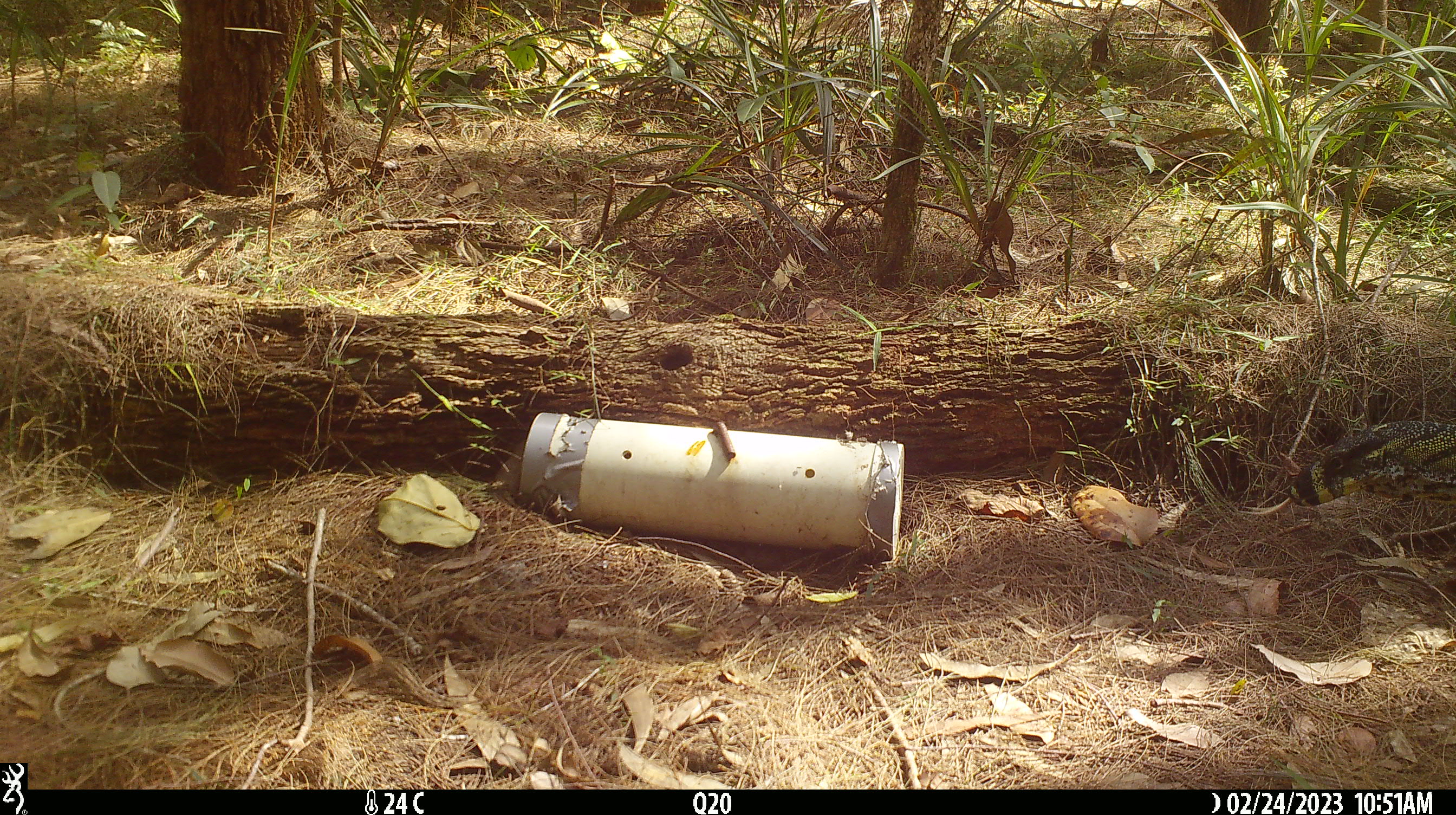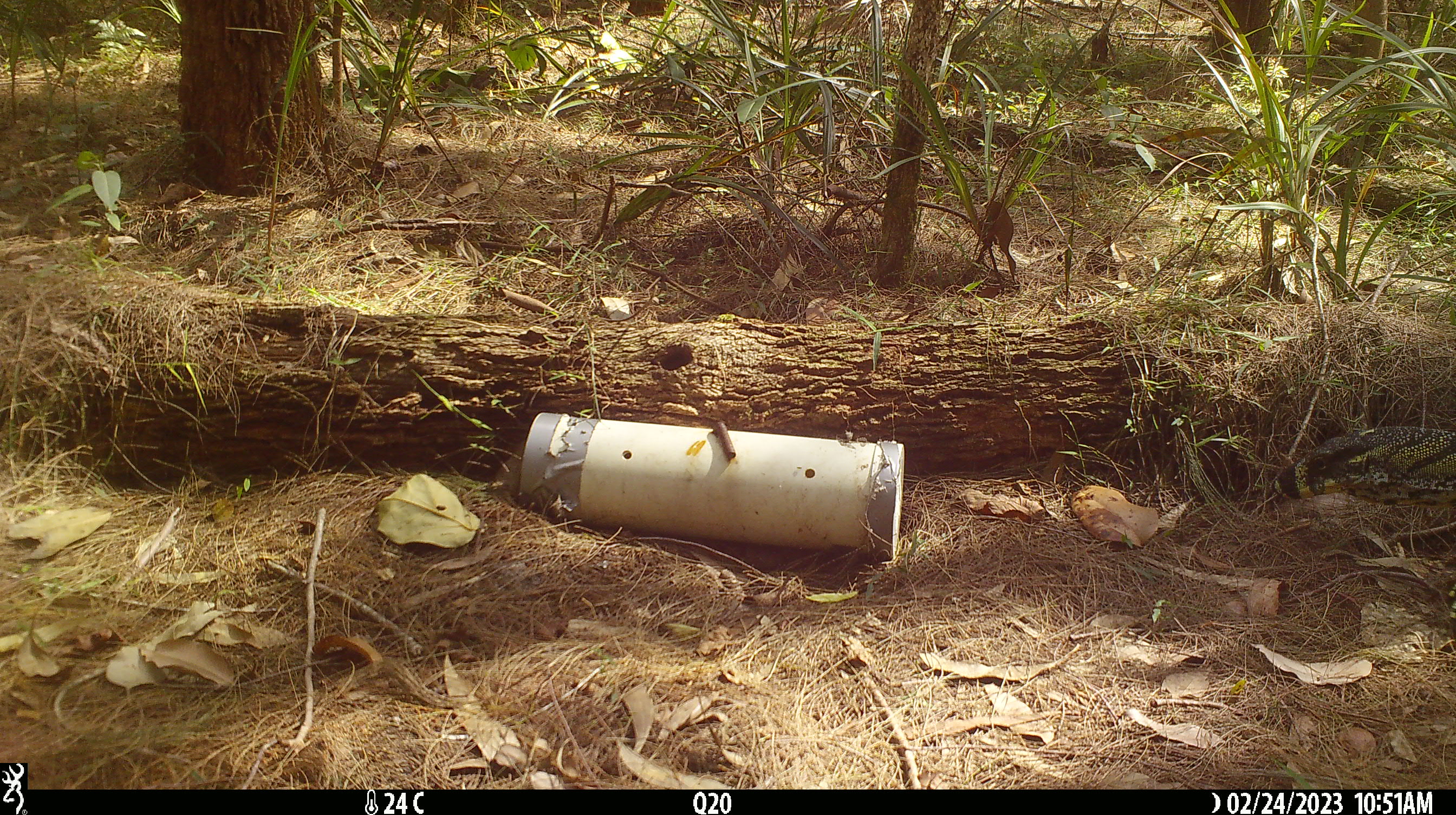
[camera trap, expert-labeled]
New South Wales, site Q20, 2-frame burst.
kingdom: Animalia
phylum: Chordata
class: Reptilia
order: Squamata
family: Varanidae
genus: Varanus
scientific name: Varanus varius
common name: lace monitor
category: goanna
Goanna (lace monitor) (Varanus varius).